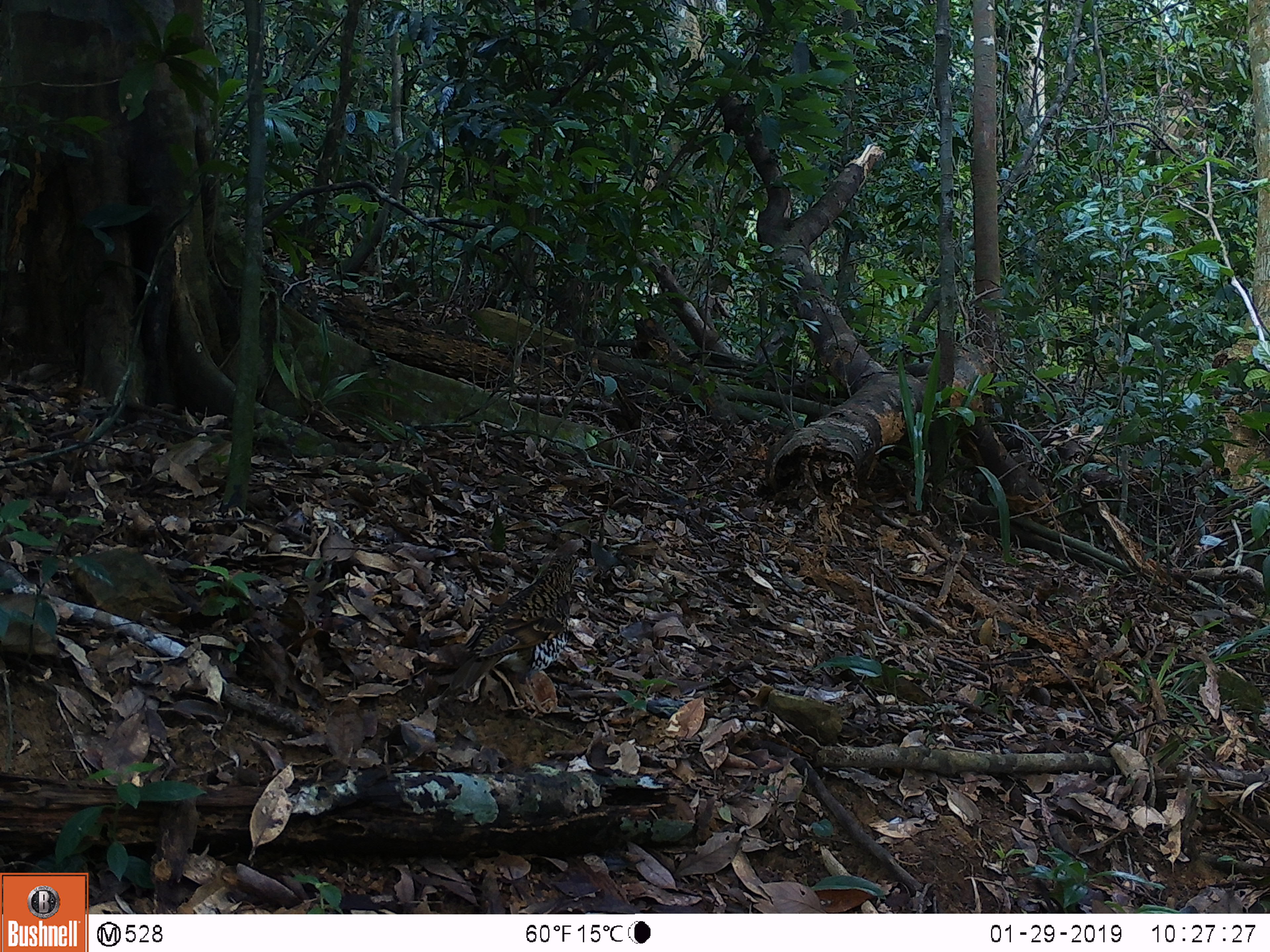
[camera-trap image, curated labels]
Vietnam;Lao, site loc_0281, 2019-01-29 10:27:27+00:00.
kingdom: Animalia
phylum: Chordata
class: Aves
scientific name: Aves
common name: bird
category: unidentified bird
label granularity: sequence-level